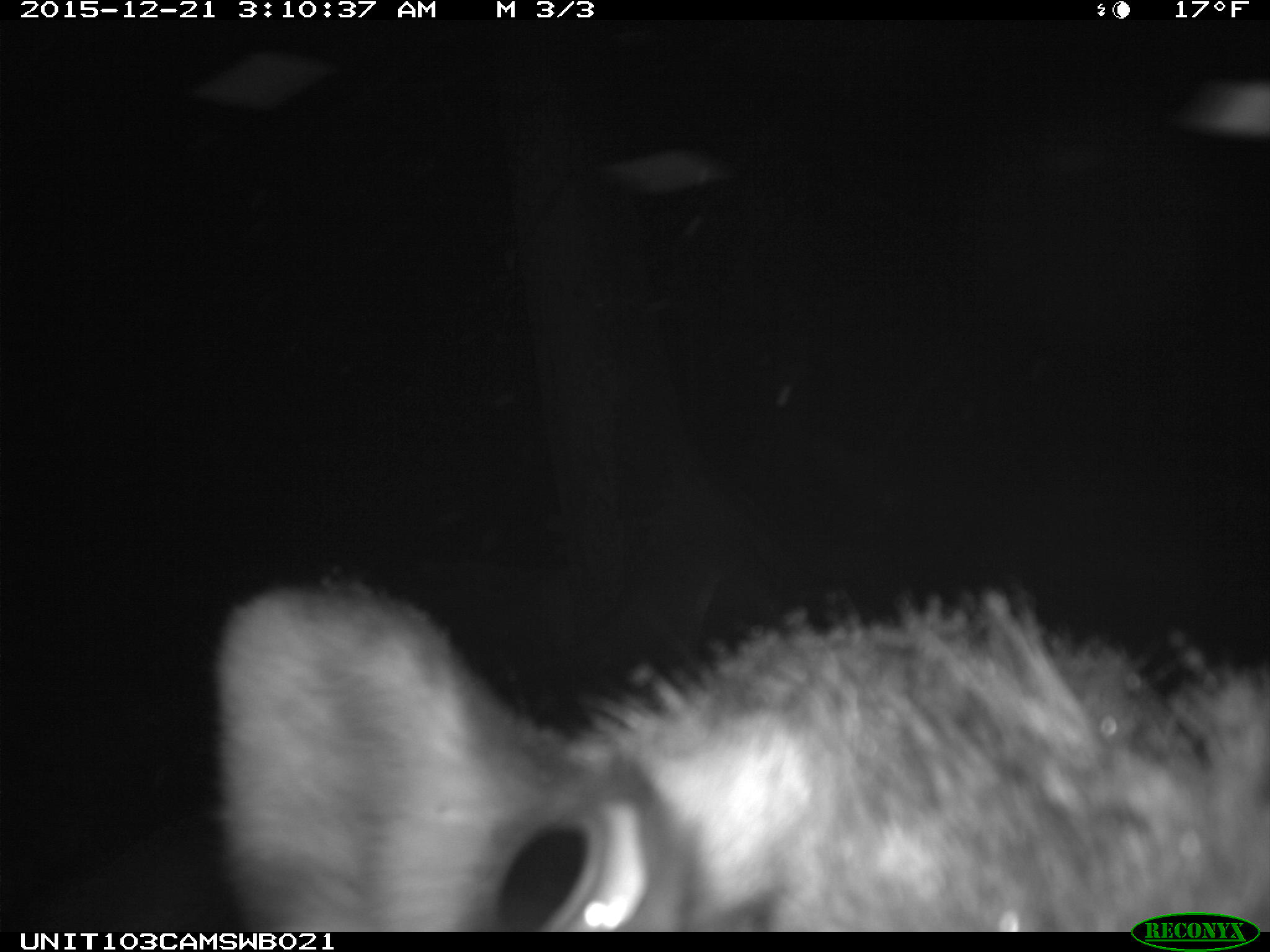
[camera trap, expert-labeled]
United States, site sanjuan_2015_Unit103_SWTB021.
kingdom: Animalia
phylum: Chordata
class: Mammalia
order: Artiodactyla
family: Cervidae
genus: Cervus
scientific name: Cervus elaphus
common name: red deer